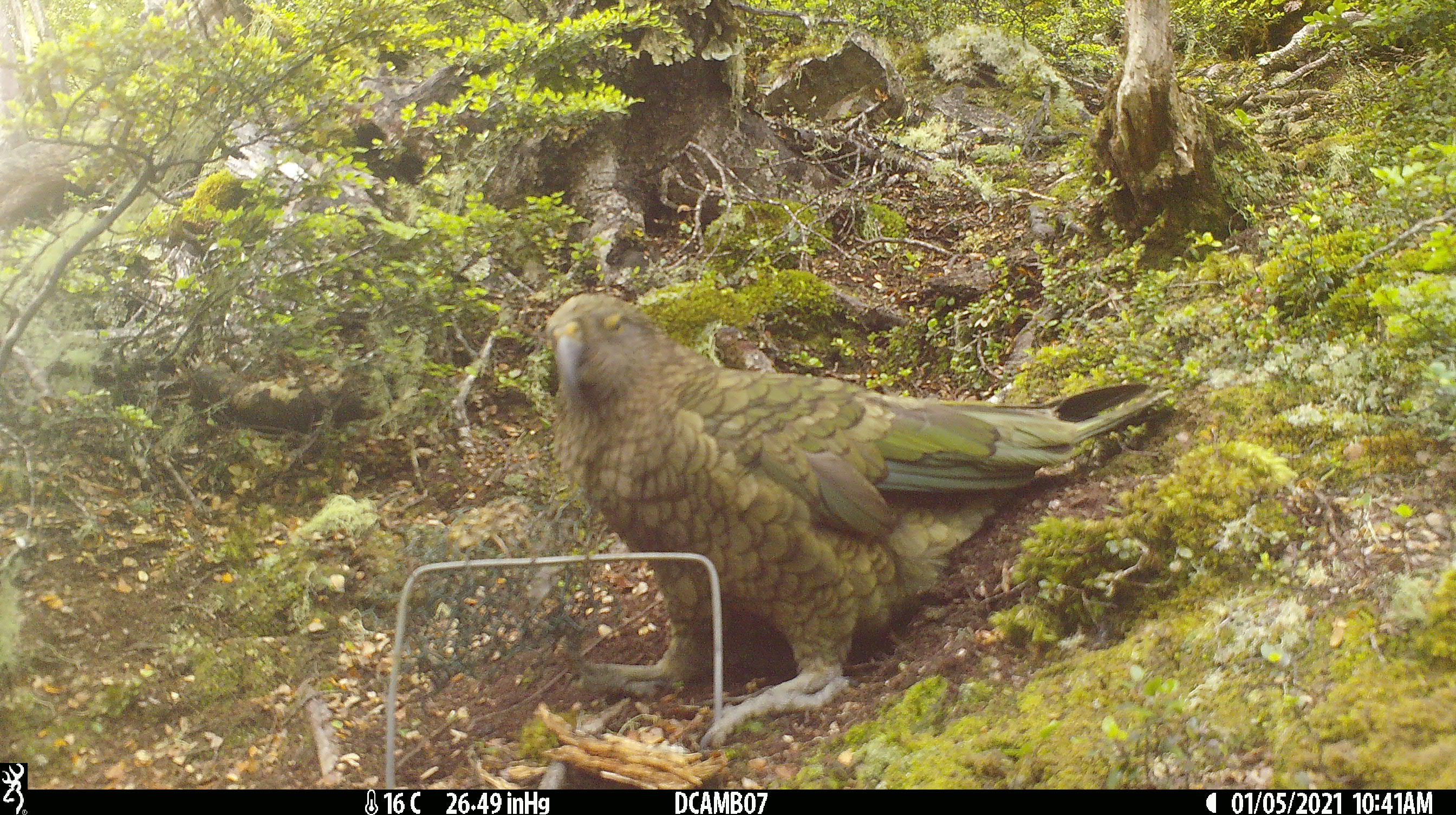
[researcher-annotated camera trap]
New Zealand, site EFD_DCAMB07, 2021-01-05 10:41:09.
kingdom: Animalia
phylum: Chordata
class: Aves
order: Psittaciformes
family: Strigopidae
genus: Nestor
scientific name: Nestor notabilis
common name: kea